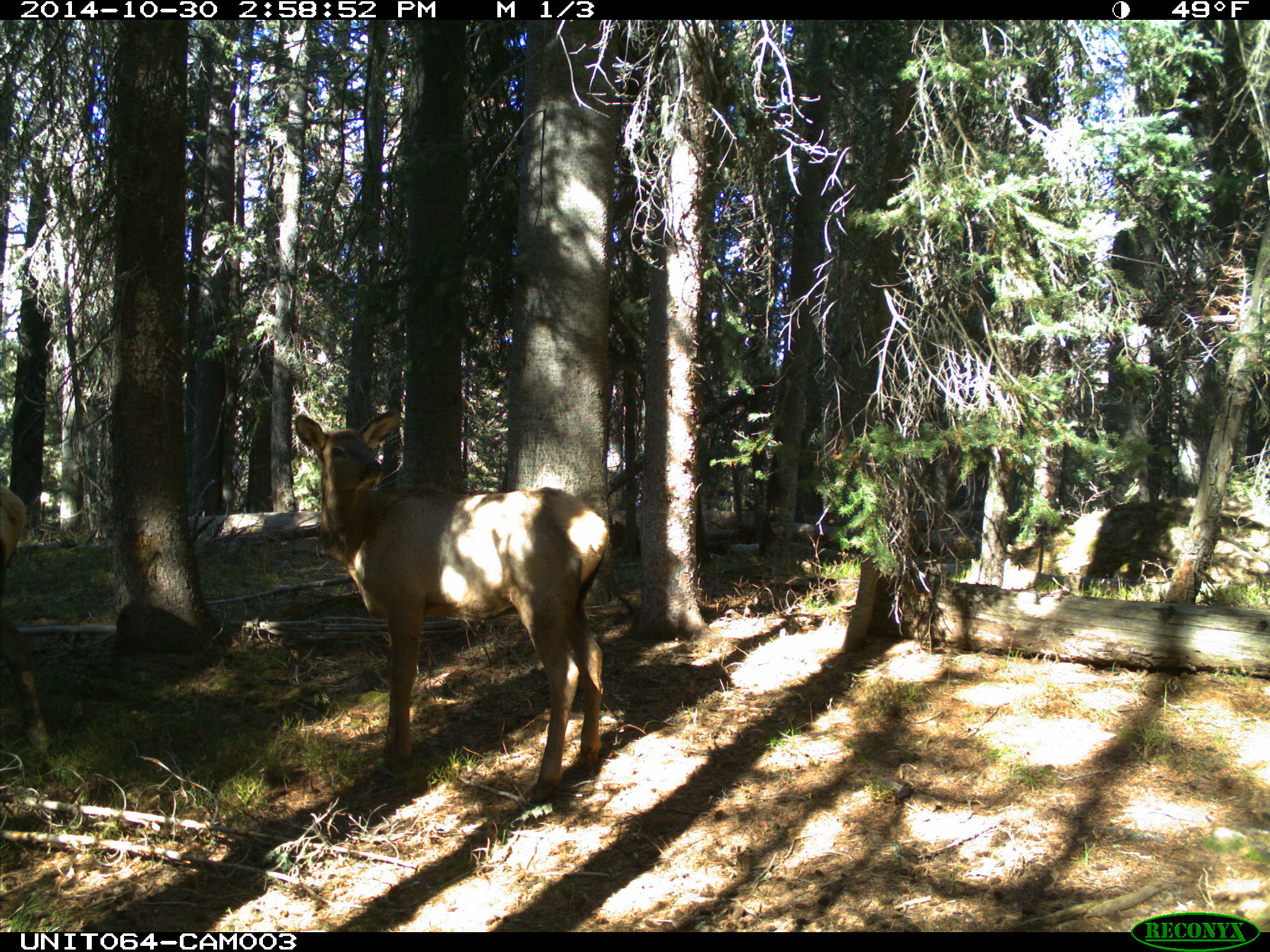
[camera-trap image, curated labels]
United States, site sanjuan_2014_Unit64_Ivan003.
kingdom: Animalia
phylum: Chordata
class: Mammalia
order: Artiodactyla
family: Cervidae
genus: Cervus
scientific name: Cervus elaphus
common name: red deer